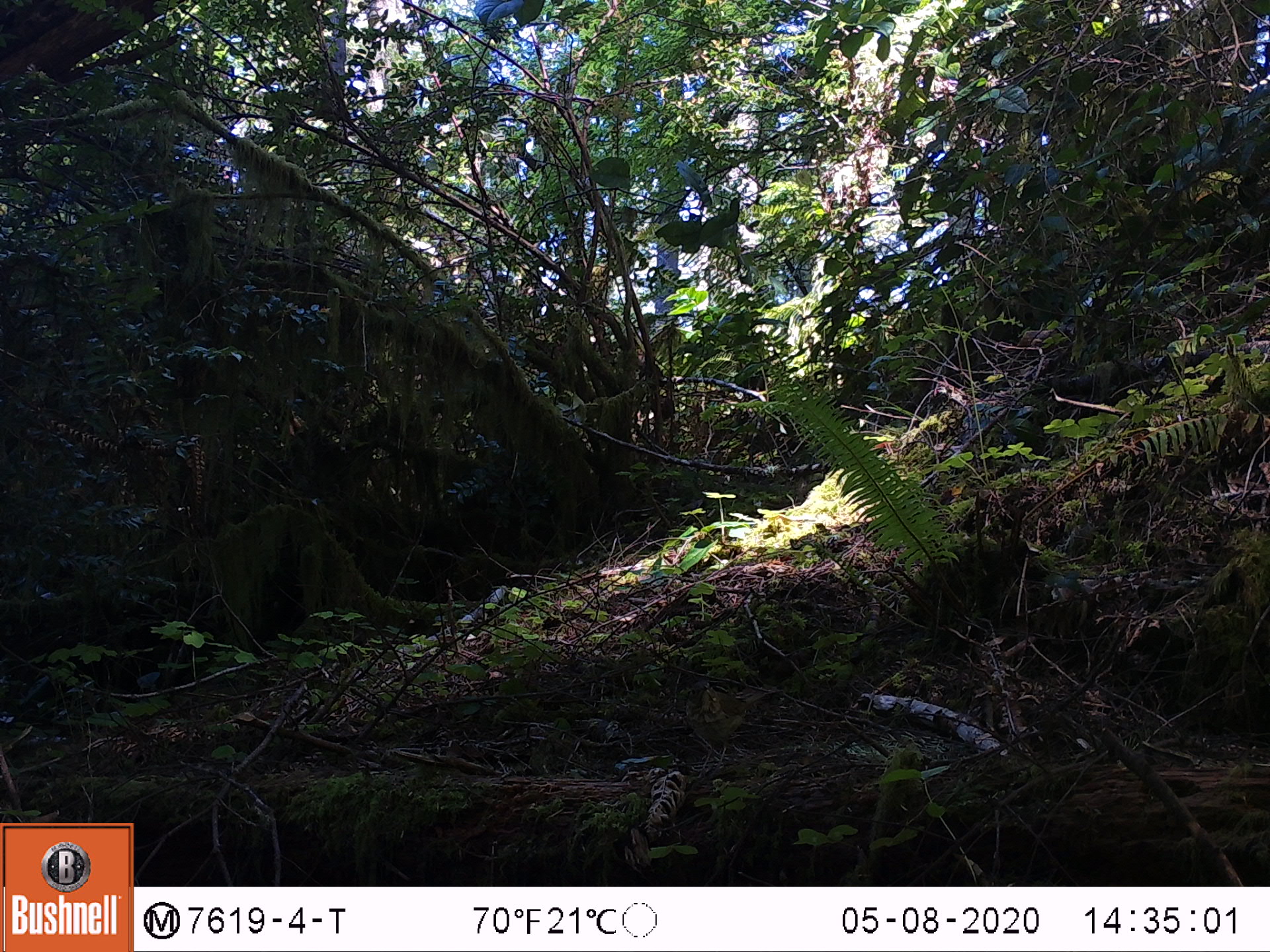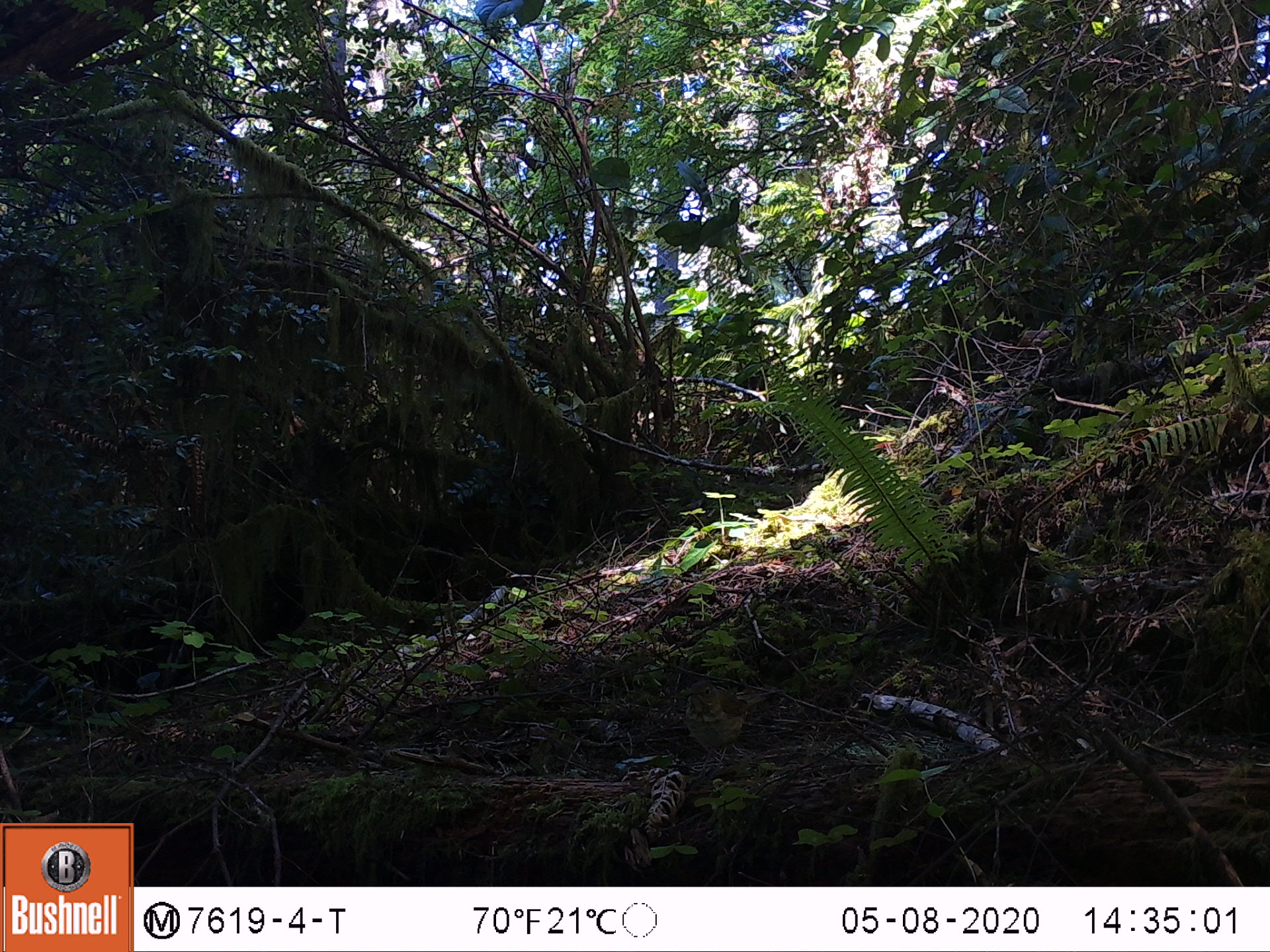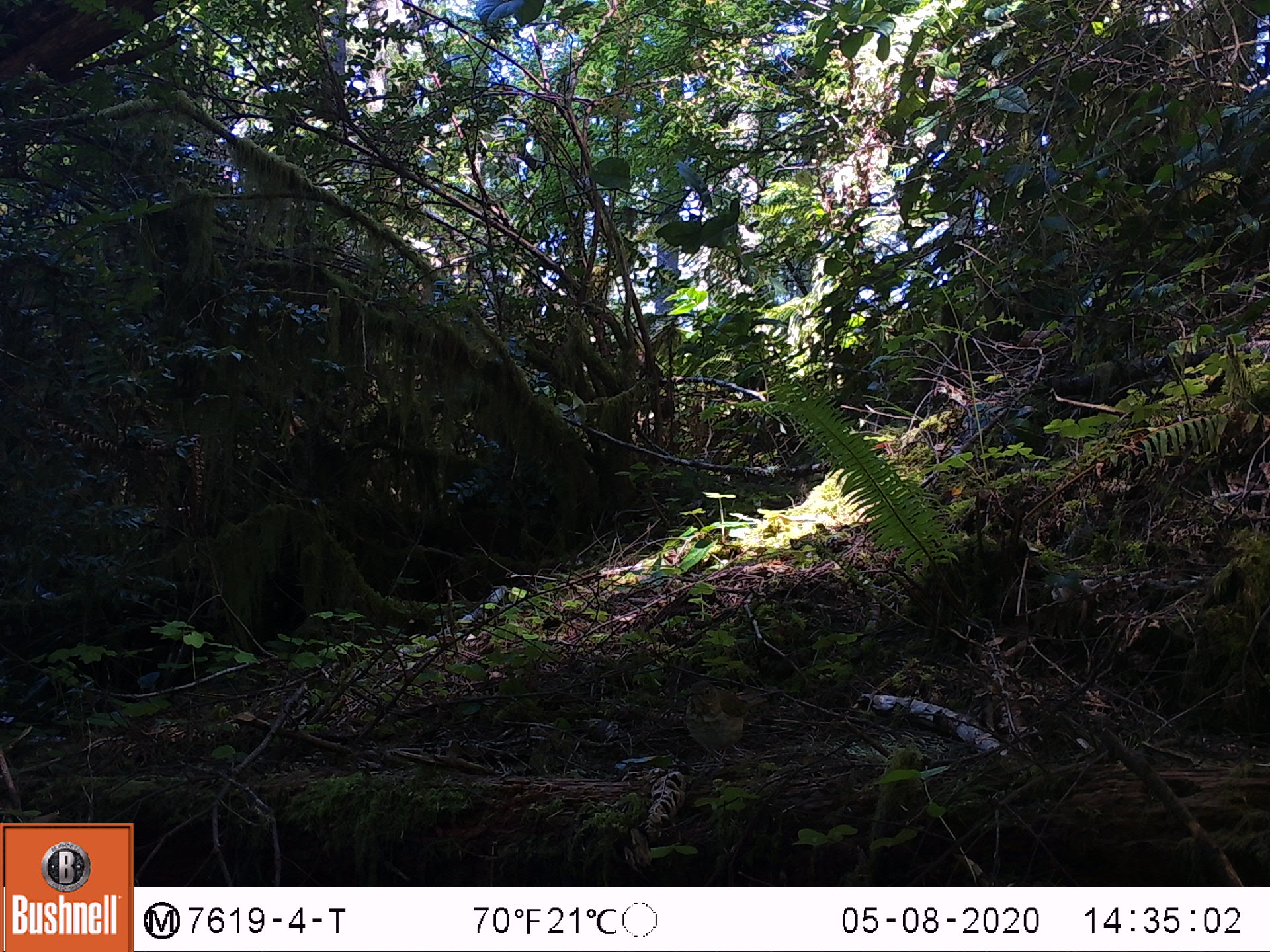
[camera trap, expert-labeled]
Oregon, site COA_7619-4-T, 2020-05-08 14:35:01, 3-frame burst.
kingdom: Animalia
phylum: Chordata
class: Aves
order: Passeriformes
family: Turdidae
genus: Catharus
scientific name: Catharus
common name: brown thrushes and nightingale-thrushes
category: catharus species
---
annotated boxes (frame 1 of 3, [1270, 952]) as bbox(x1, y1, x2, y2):
catharus species: bbox(678, 677, 769, 770)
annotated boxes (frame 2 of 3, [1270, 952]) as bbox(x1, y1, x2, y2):
catharus species: bbox(675, 677, 766, 771)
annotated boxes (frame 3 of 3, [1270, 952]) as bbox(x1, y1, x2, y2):
catharus species: bbox(680, 675, 771, 765)